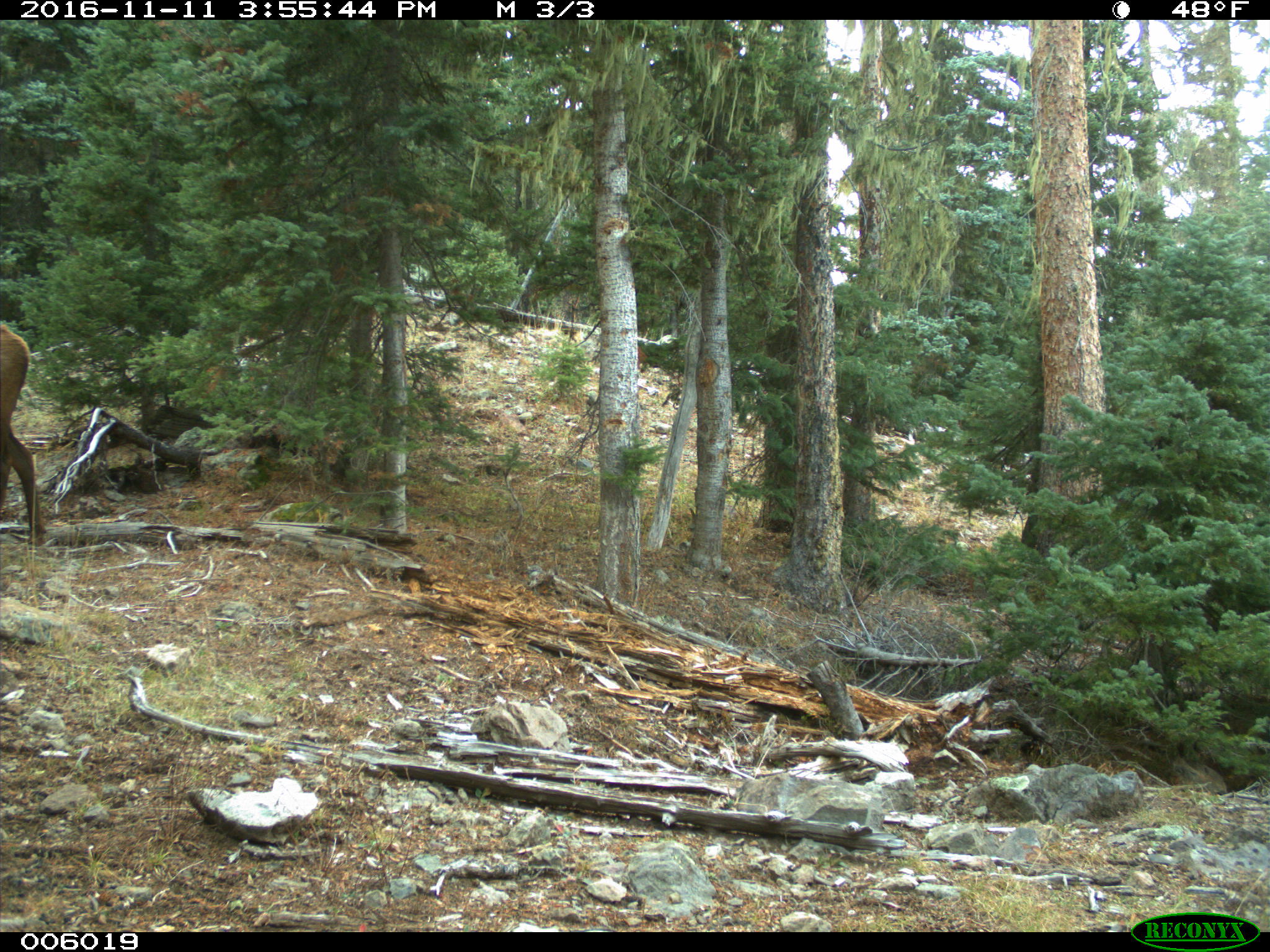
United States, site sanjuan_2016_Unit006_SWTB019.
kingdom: Animalia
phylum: Chordata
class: Mammalia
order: Artiodactyla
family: Cervidae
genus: Cervus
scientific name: Cervus elaphus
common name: red deer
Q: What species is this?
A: Cervus elaphus (red deer).